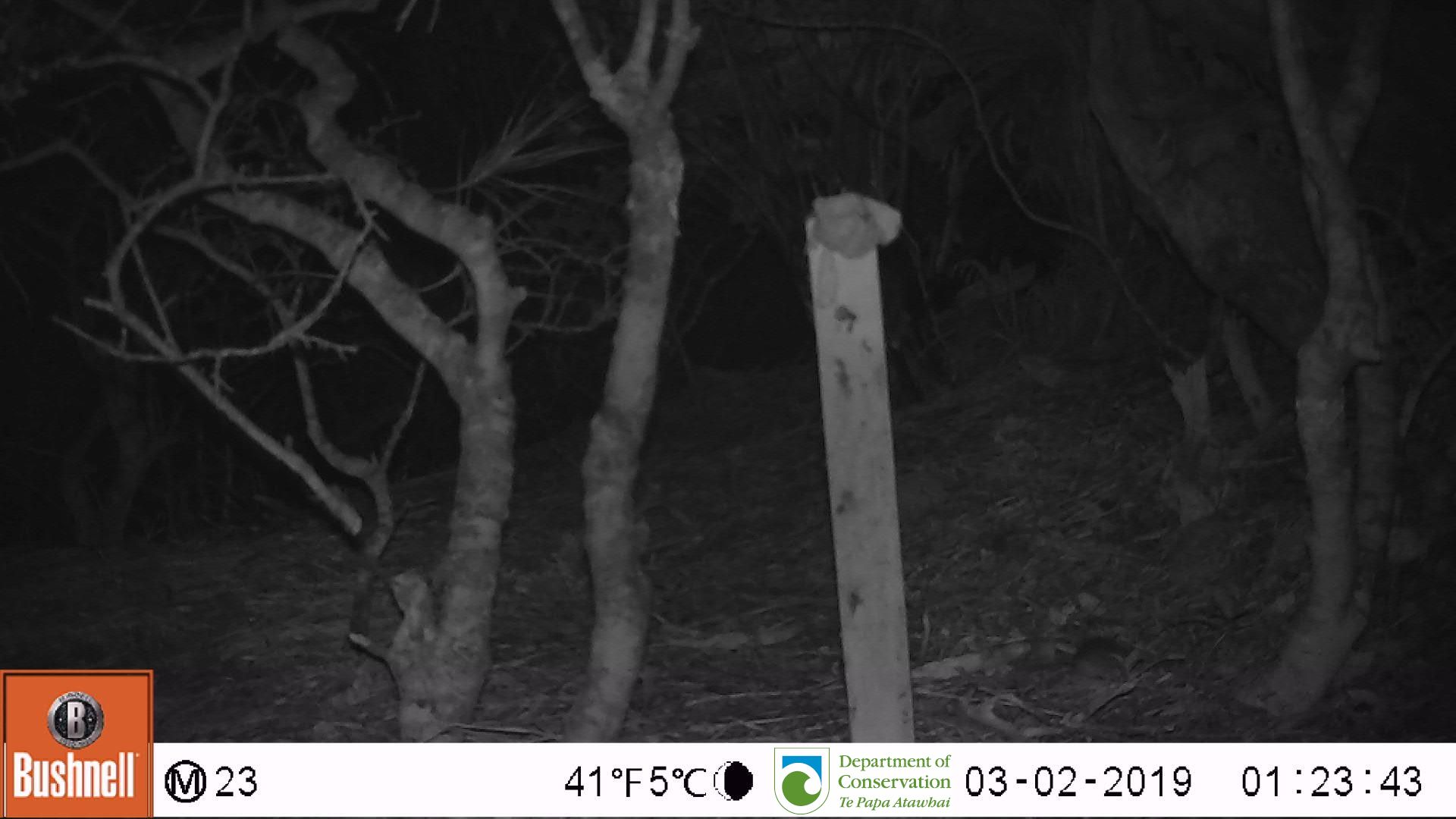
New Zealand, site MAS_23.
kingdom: Animalia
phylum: Chordata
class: Mammalia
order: Rodentia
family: Muridae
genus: Mus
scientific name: Mus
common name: mouse